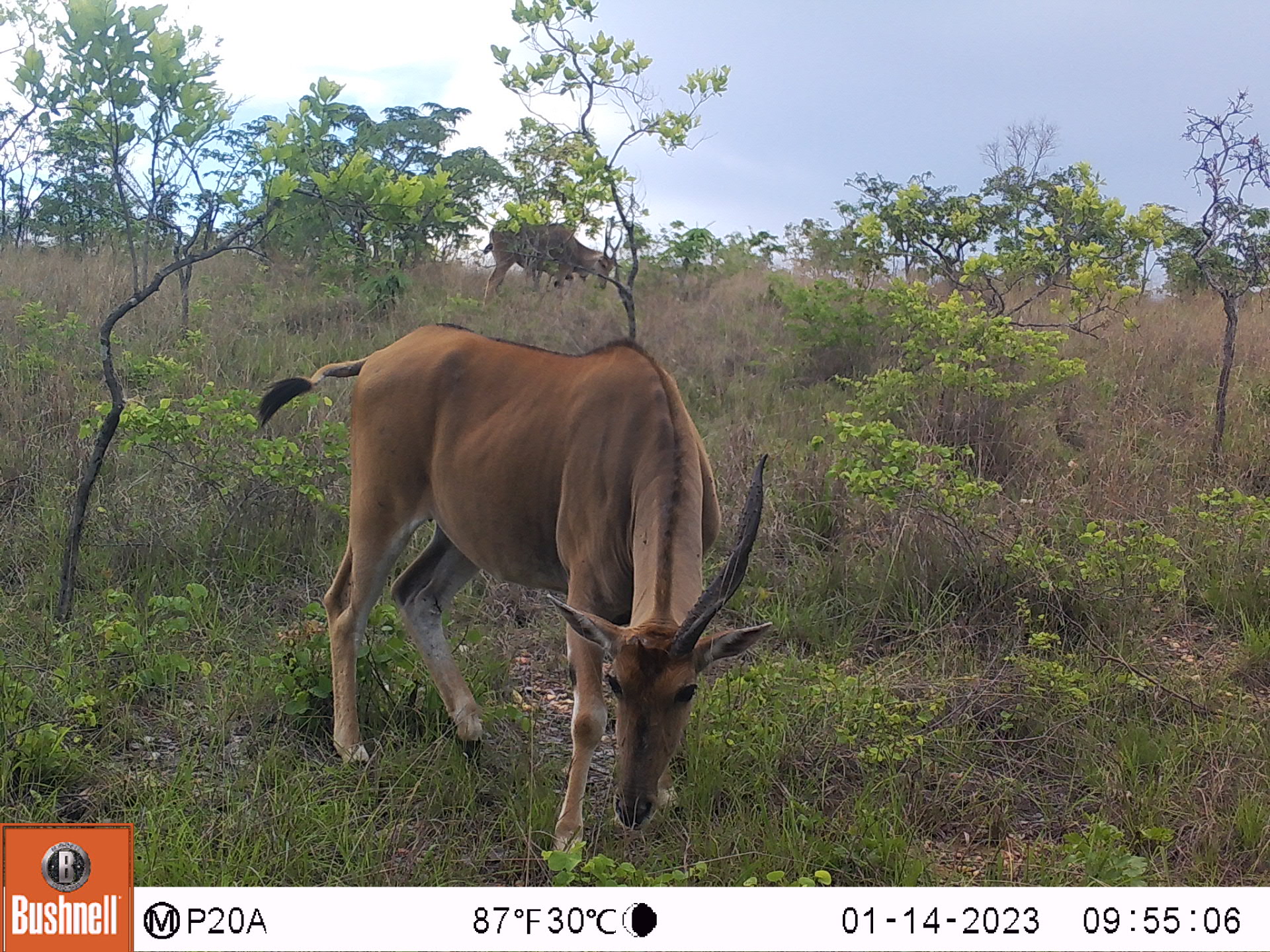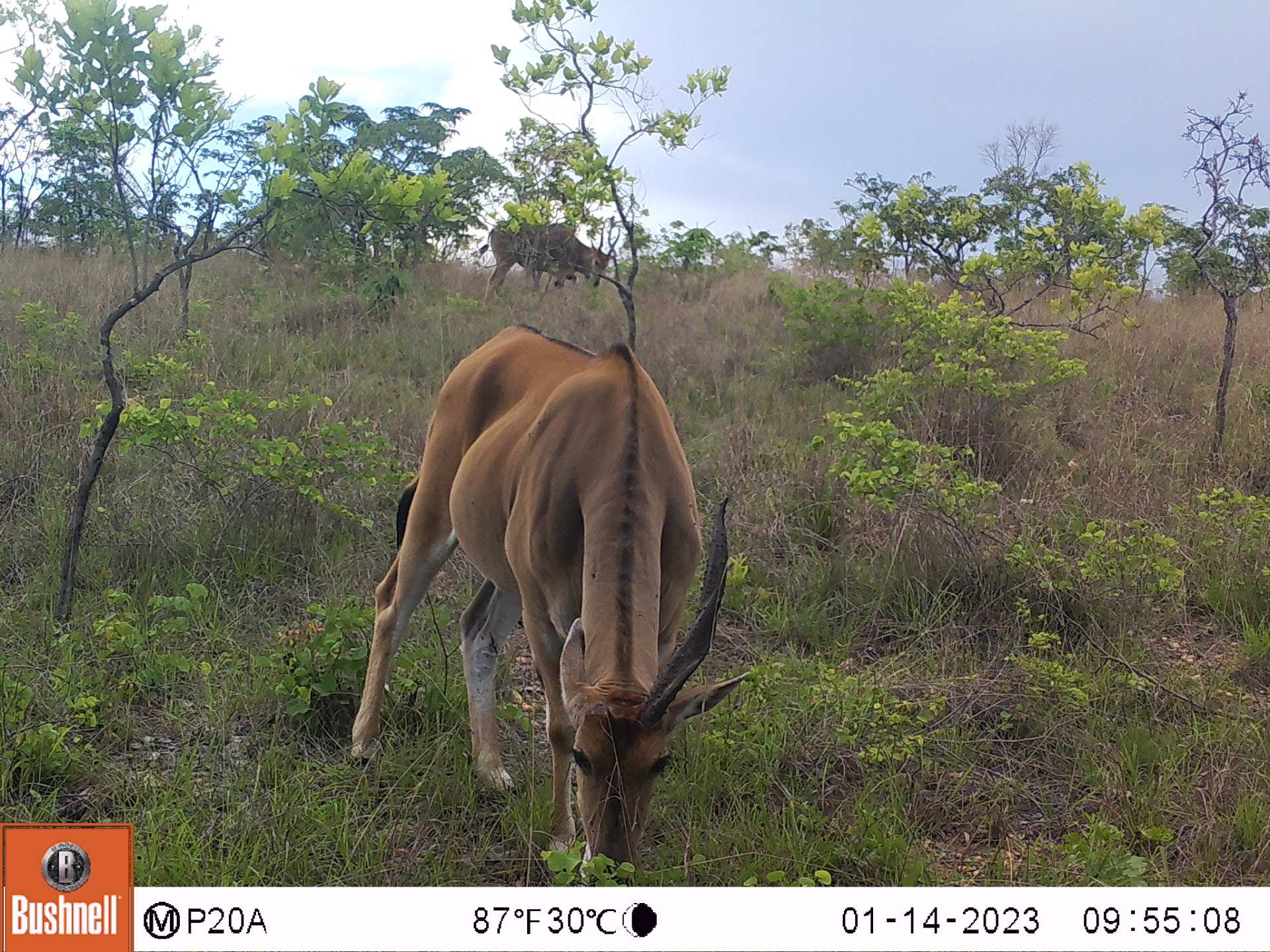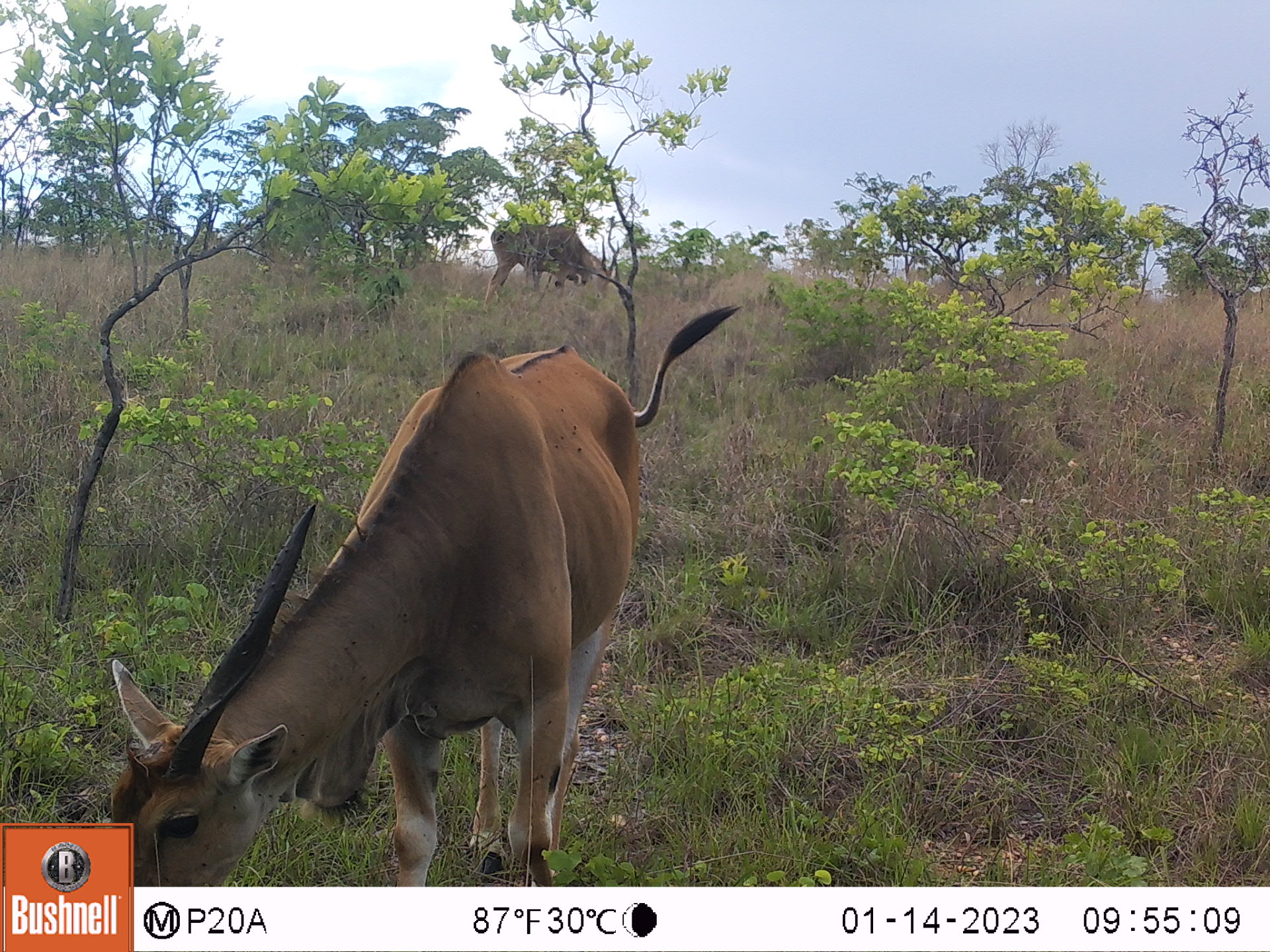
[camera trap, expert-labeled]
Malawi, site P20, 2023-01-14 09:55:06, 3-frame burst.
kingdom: Animalia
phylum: Chordata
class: Mammalia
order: Artiodactyla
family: Bovidae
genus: Tragelaphus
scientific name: Tragelaphus oryx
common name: common eland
Common eland (Tragelaphus oryx), count 2.